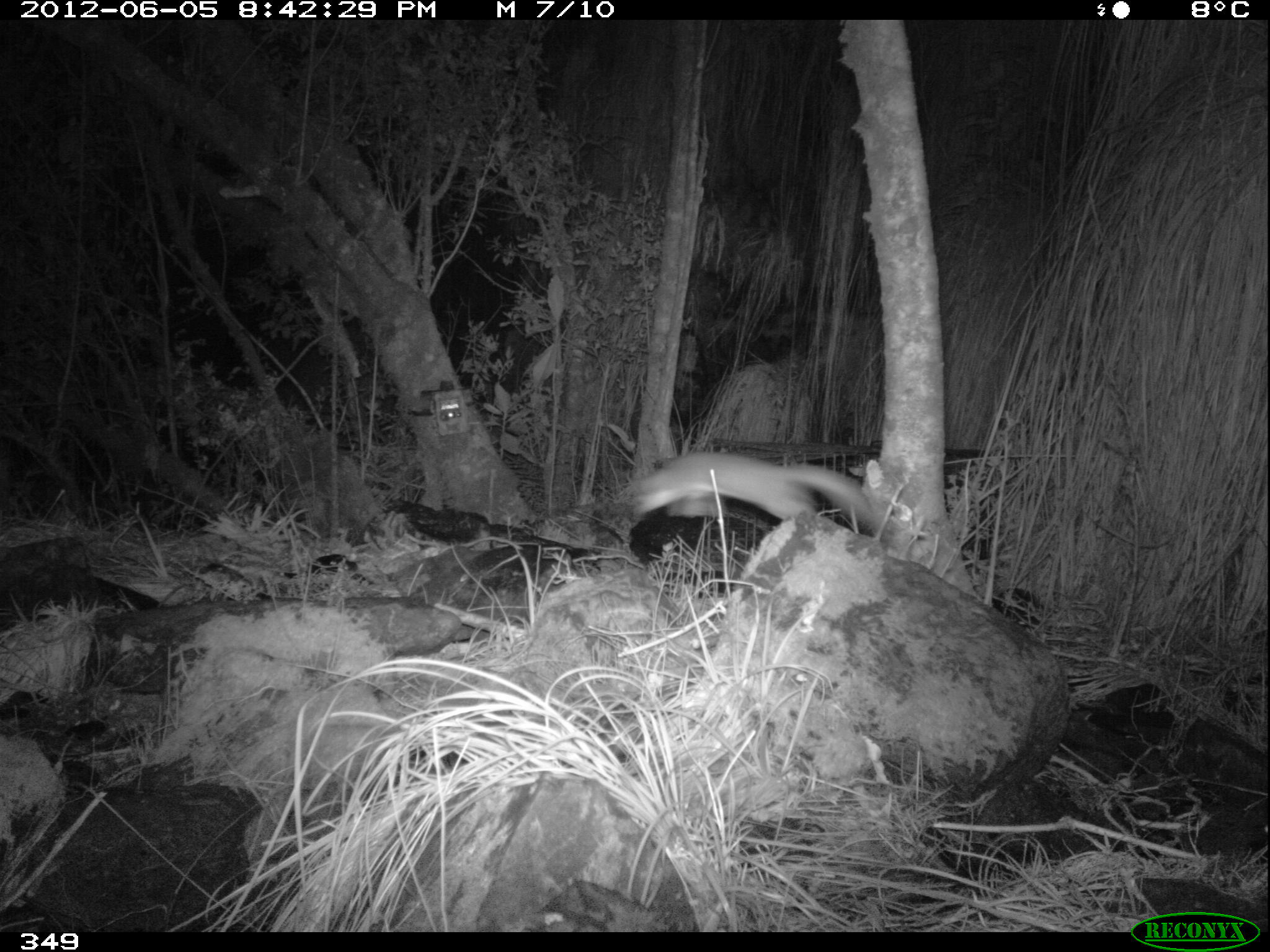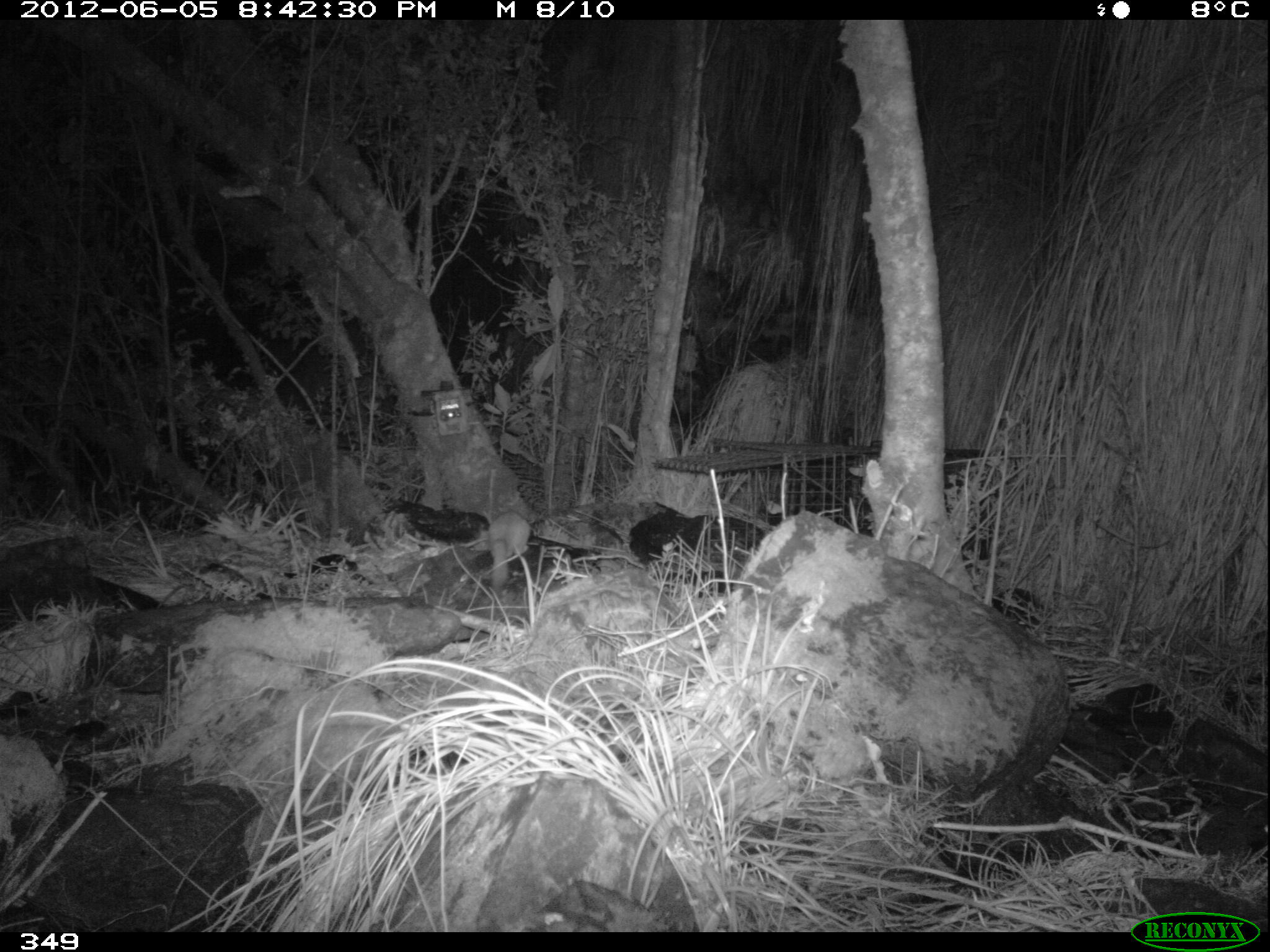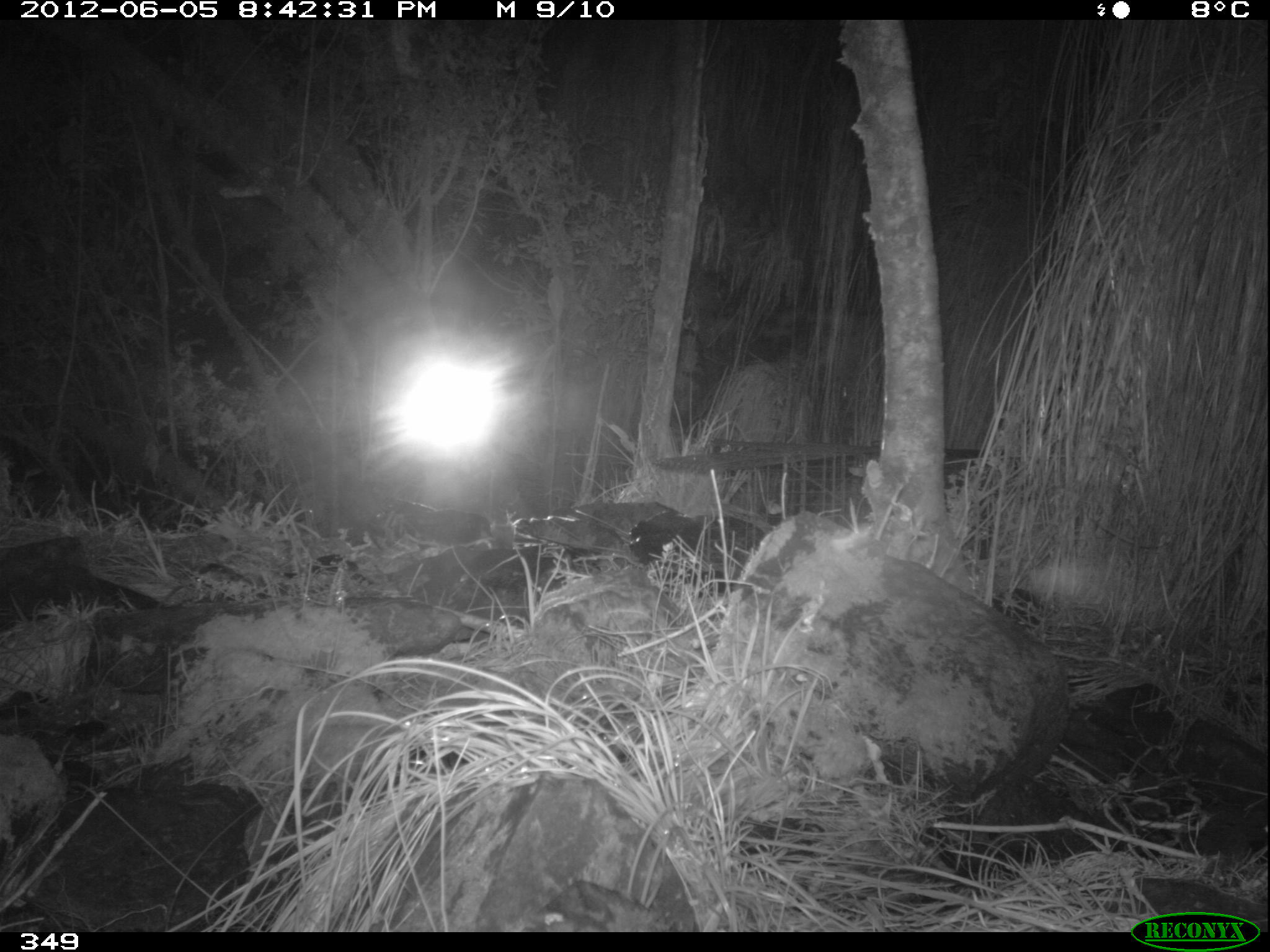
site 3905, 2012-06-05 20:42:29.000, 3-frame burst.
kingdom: Animalia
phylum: Chordata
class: Mammalia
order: Carnivora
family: Mustelidae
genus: Neogale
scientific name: Neogale frenata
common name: long-tailed weasel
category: mustela frenata